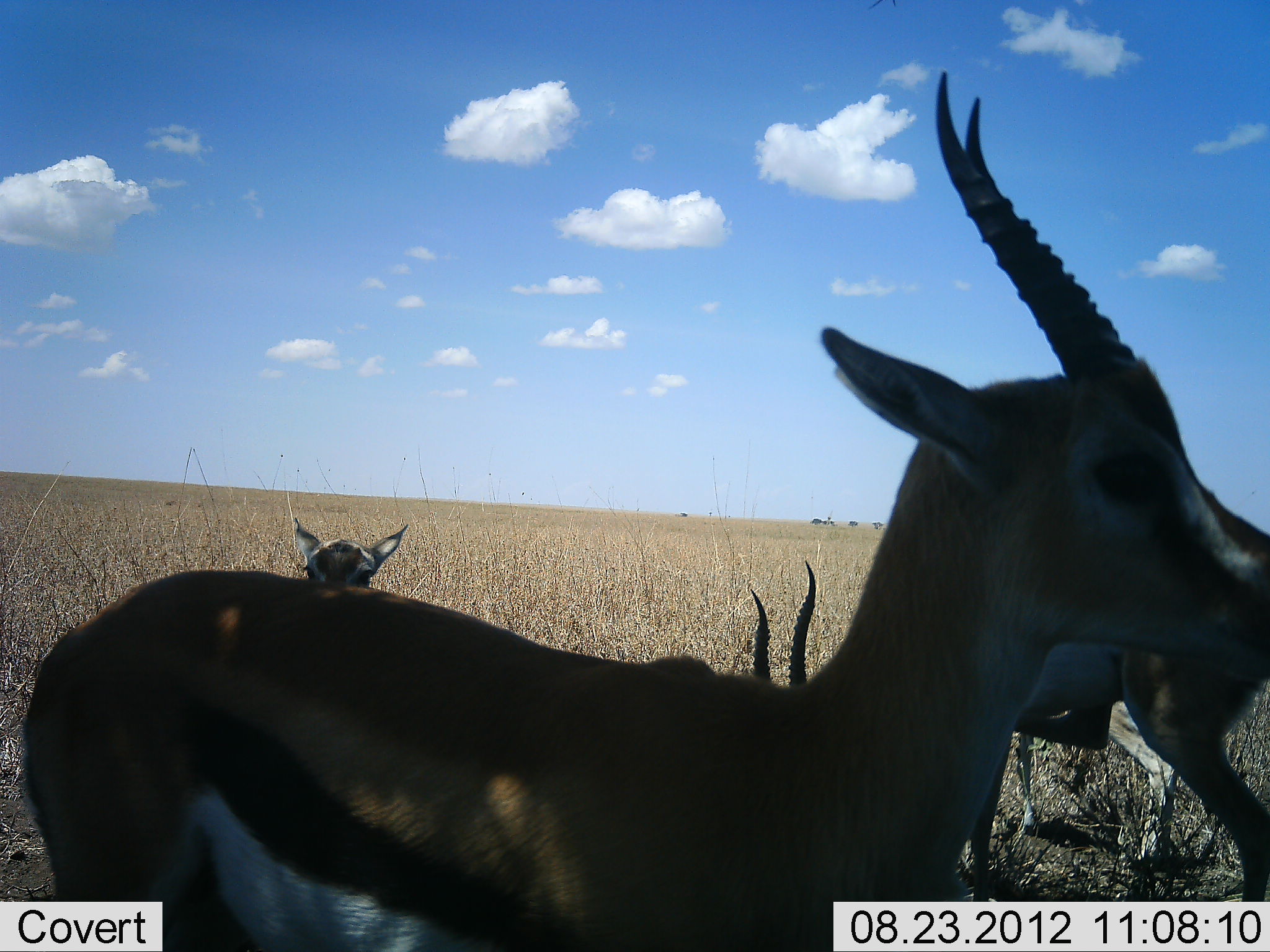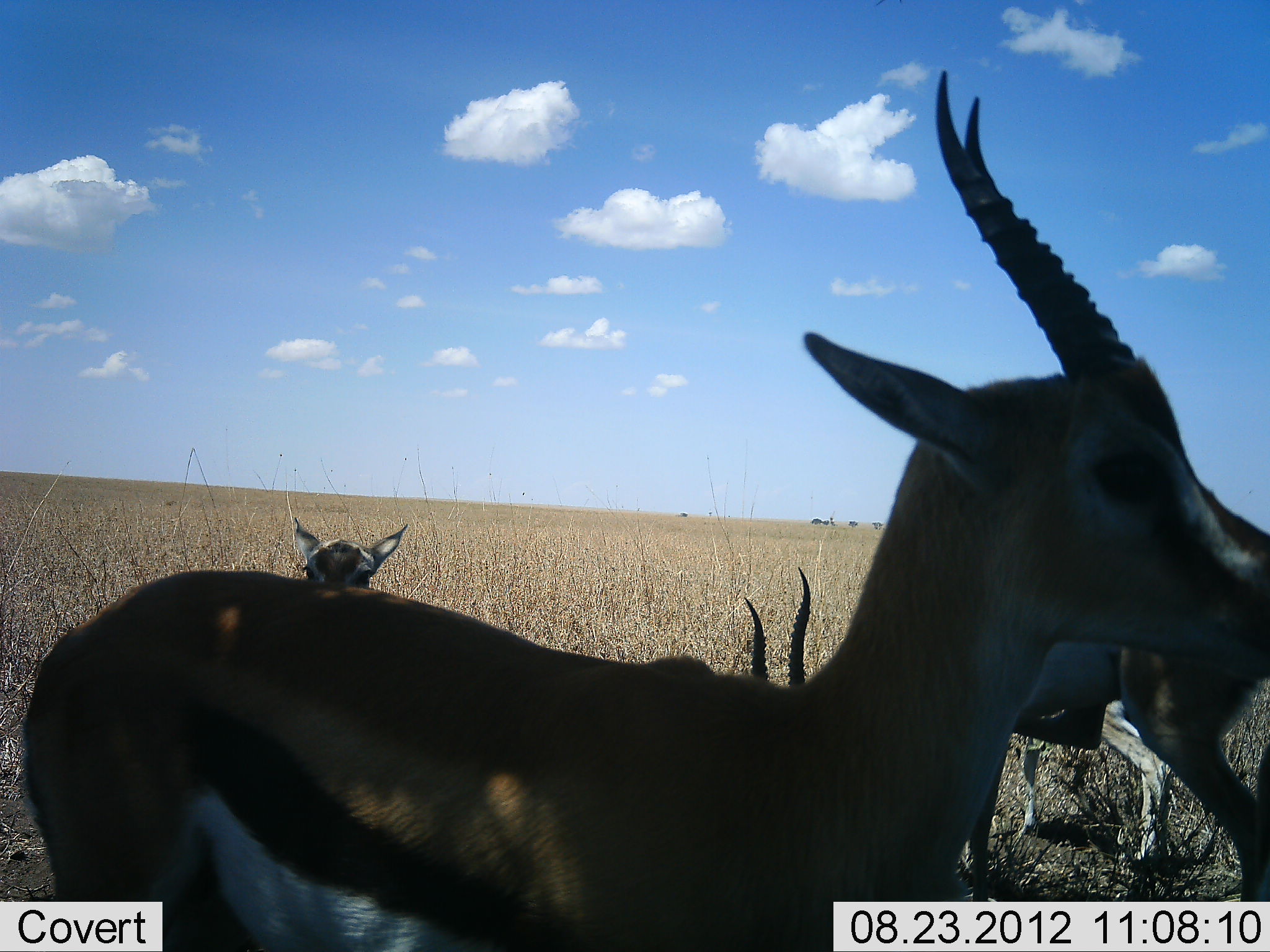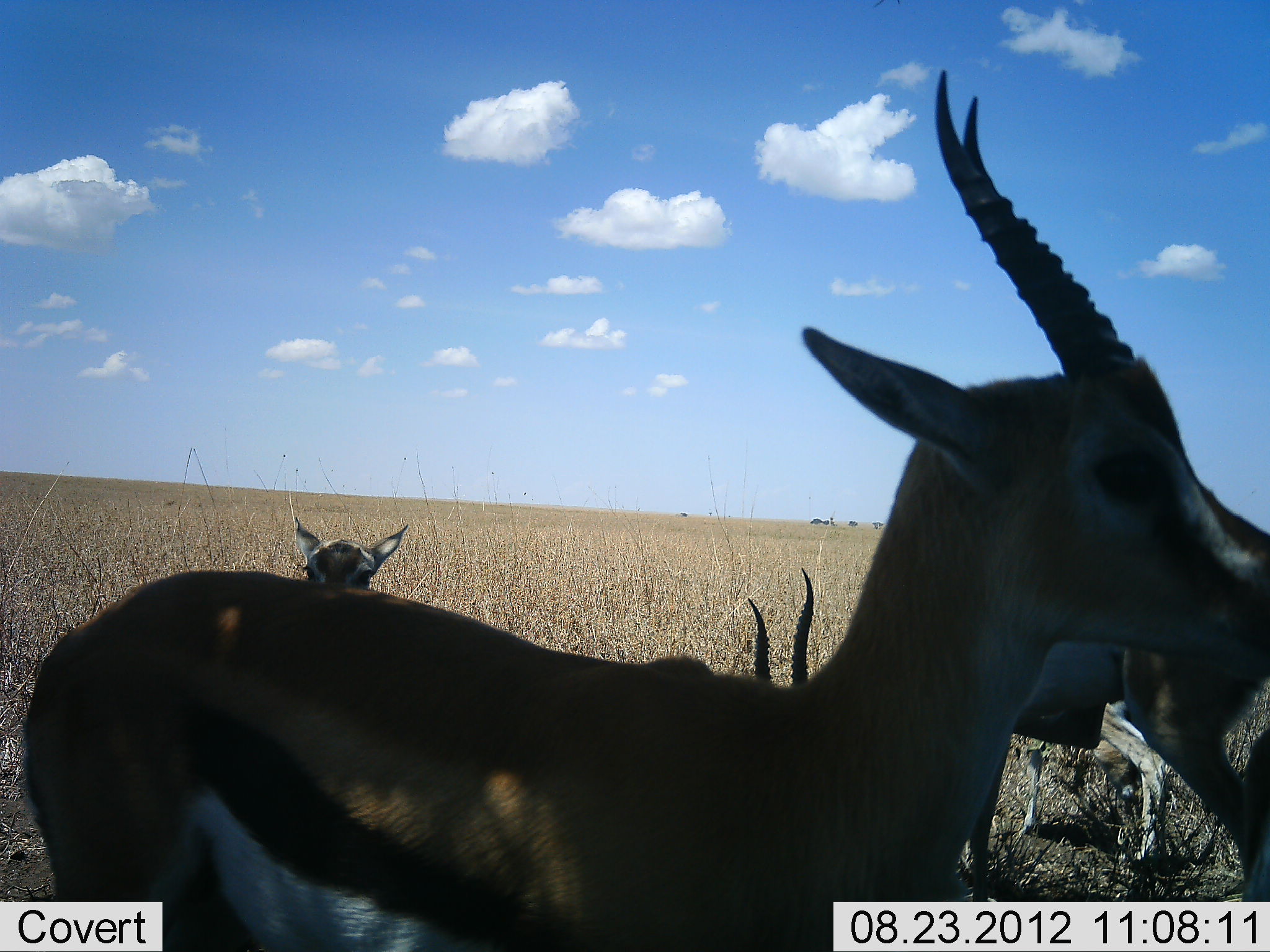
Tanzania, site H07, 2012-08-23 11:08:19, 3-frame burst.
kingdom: Animalia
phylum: Chordata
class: Mammalia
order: Artiodactyla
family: Bovidae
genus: Eudorcas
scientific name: Eudorcas thomsonii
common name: thomson's gazelle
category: gazellethomsons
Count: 4.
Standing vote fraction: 80%.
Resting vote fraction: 40%.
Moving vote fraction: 0%.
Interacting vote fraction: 10%.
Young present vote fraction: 20%.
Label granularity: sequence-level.